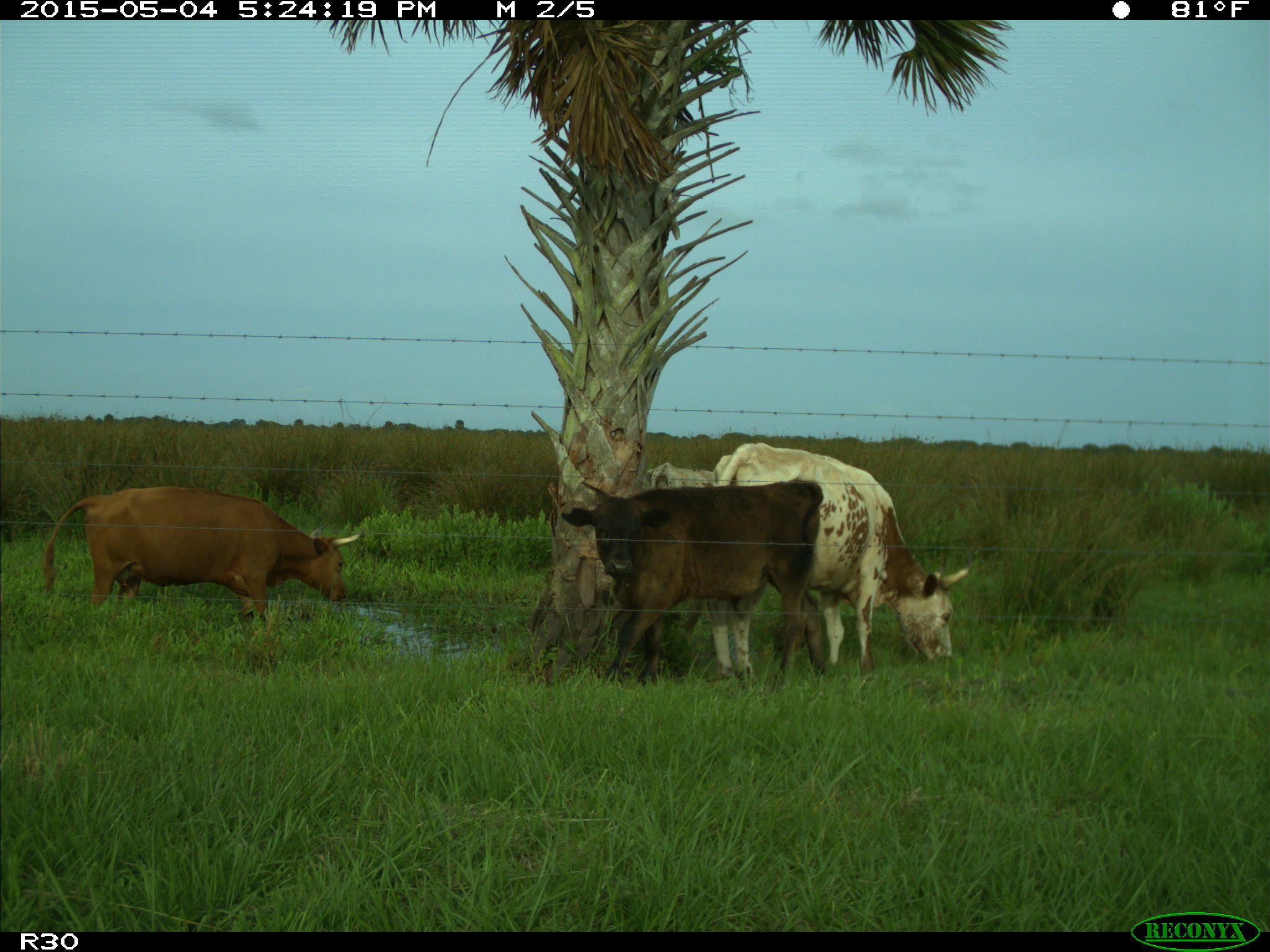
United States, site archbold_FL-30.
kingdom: Animalia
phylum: Chordata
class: Mammalia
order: Artiodactyla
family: Bovidae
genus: Bos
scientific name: Bos taurus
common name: domestic cow